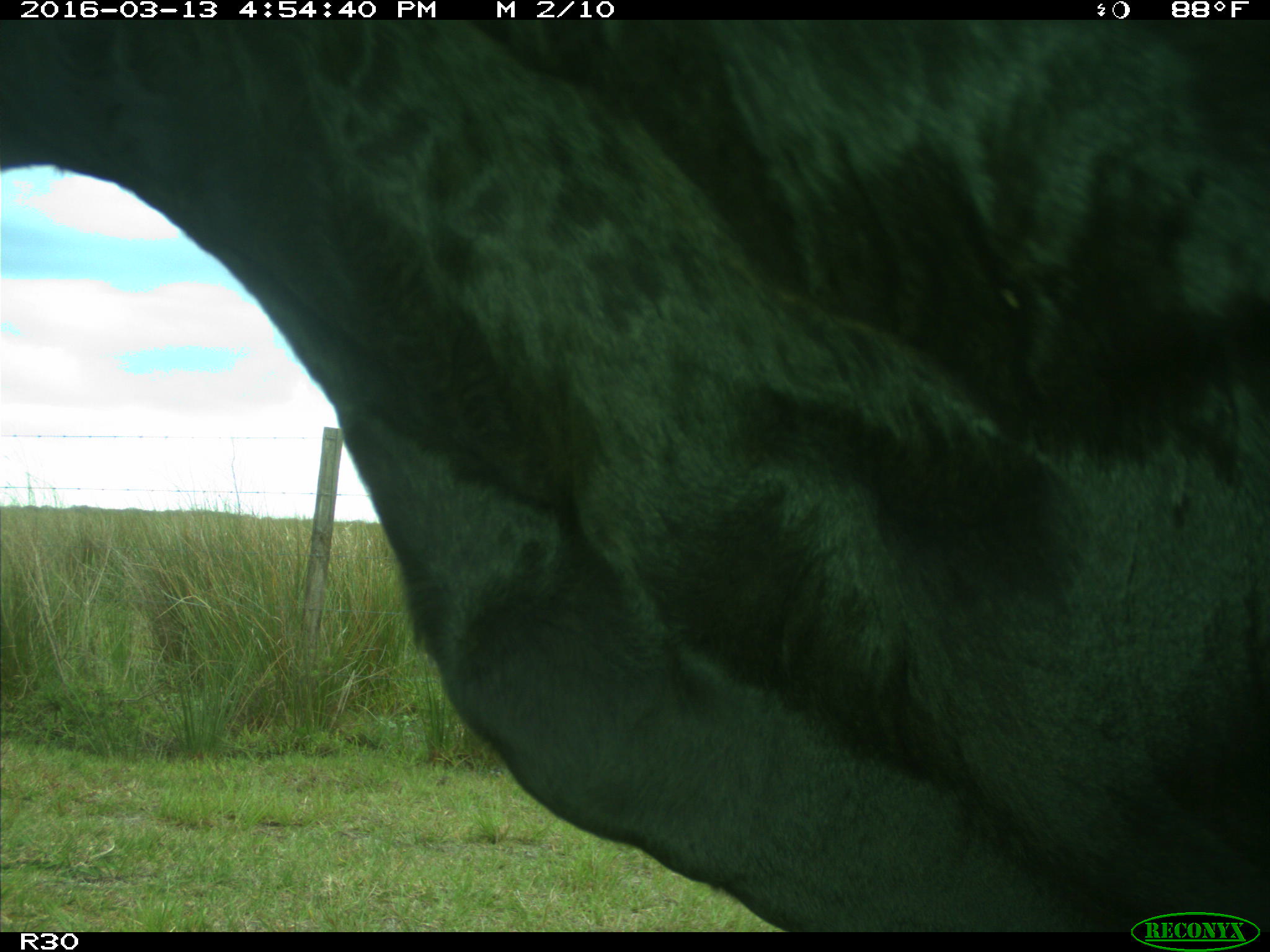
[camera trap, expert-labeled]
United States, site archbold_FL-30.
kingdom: Animalia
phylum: Chordata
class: Mammalia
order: Artiodactyla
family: Bovidae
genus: Bos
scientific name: Bos taurus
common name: domestic cow